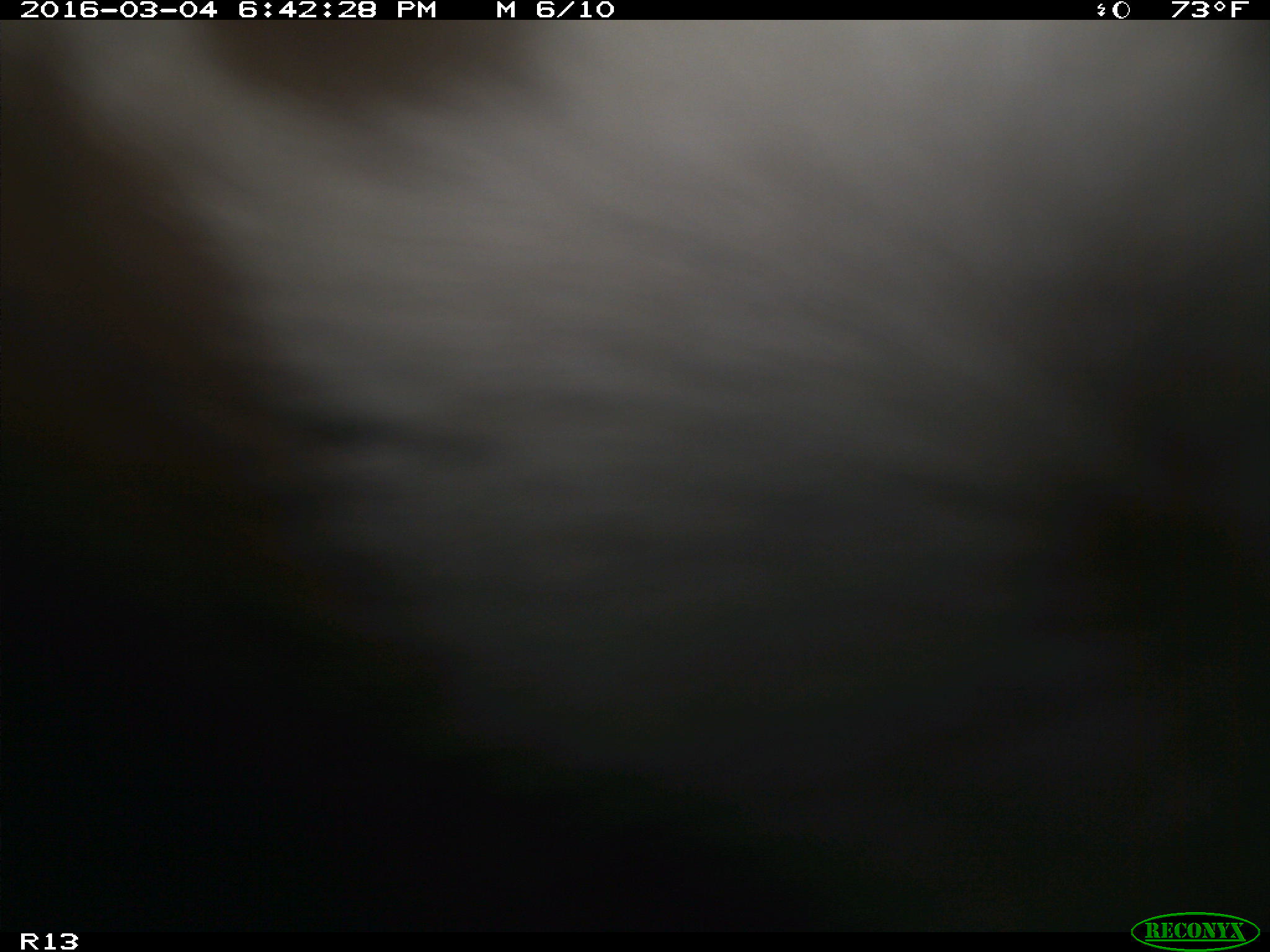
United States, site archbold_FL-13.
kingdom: Animalia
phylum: Chordata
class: Mammalia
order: Artiodactyla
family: Bovidae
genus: Bos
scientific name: Bos taurus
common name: domestic cow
Bos taurus (domestic cow).